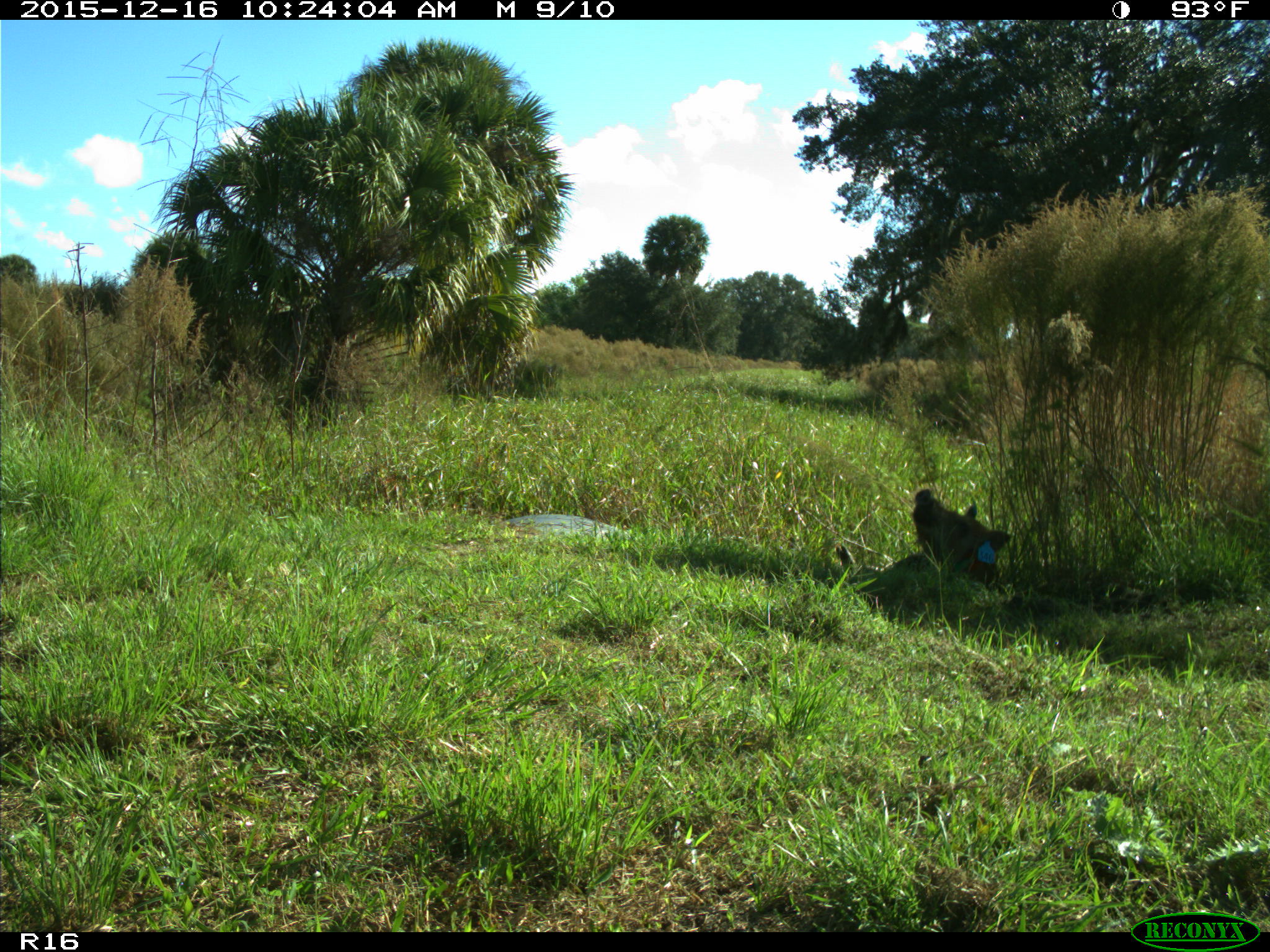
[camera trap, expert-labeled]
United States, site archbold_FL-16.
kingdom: Animalia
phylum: Chordata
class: Mammalia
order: Artiodactyla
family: Suidae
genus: Sus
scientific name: Sus scrofa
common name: wild boar